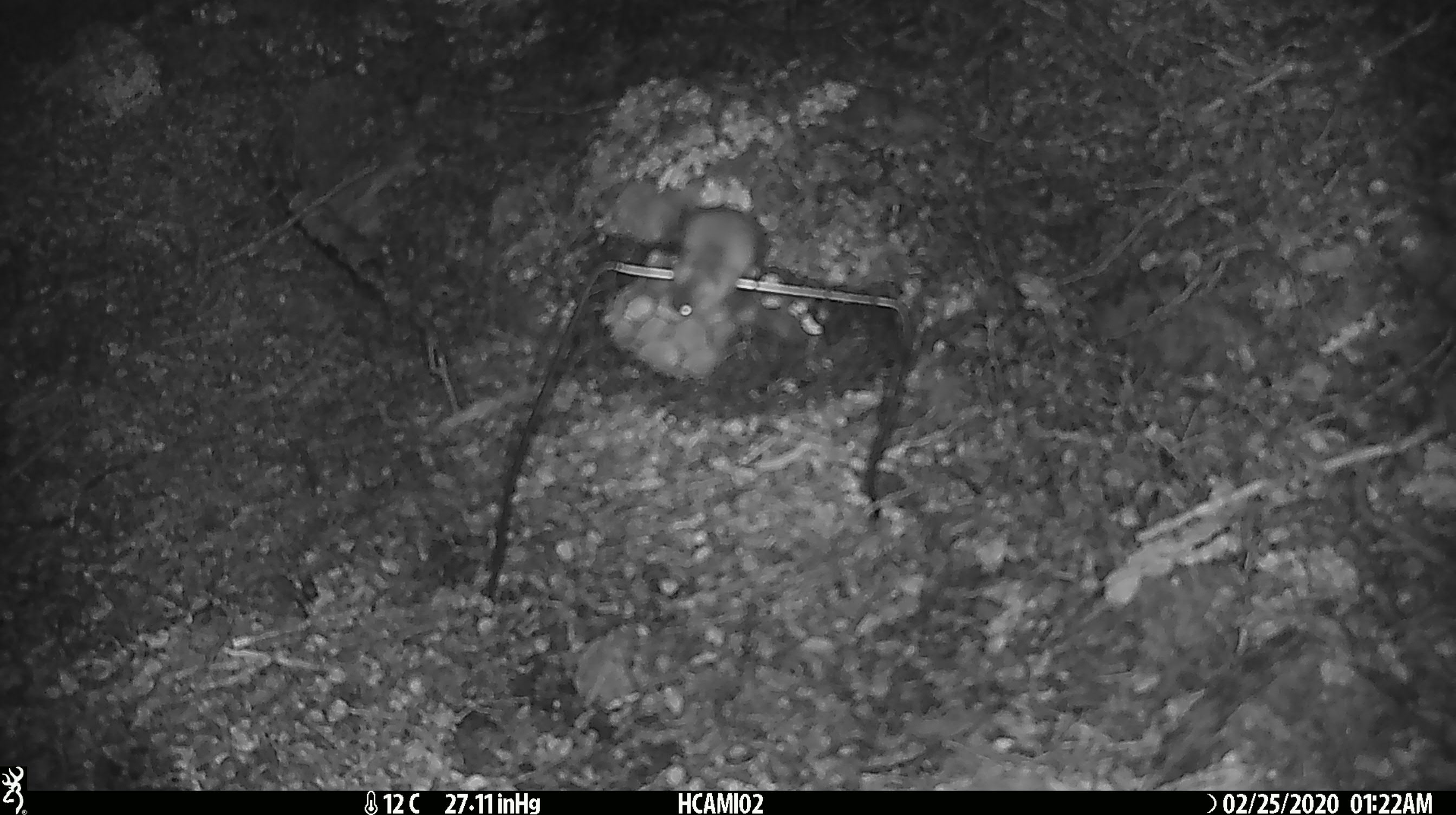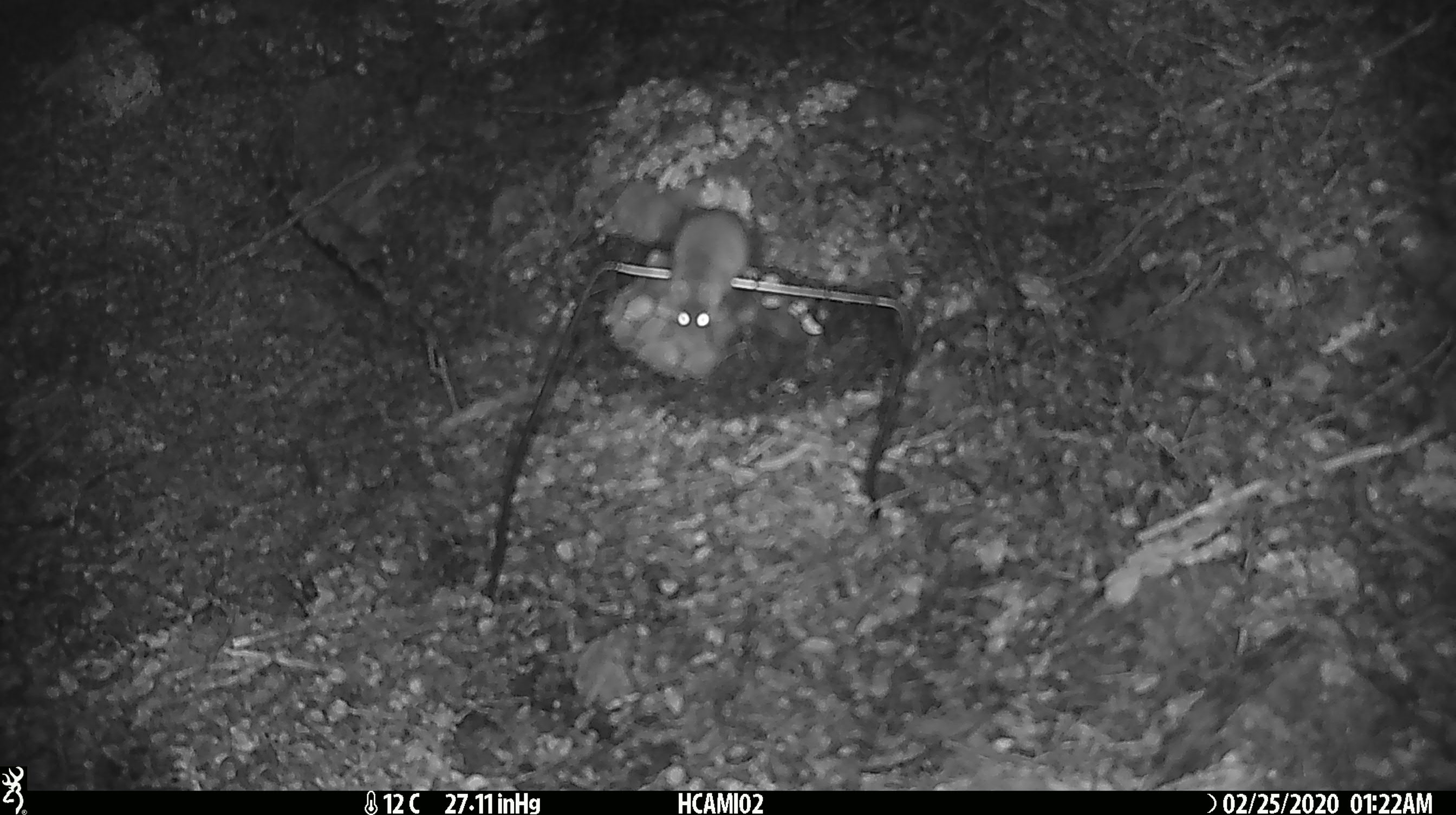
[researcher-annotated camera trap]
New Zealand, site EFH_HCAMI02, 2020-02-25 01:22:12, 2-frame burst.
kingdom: Animalia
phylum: Chordata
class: Mammalia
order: Rodentia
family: Muridae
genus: Mus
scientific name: Mus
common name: mouse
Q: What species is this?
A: Mouse (Mus).